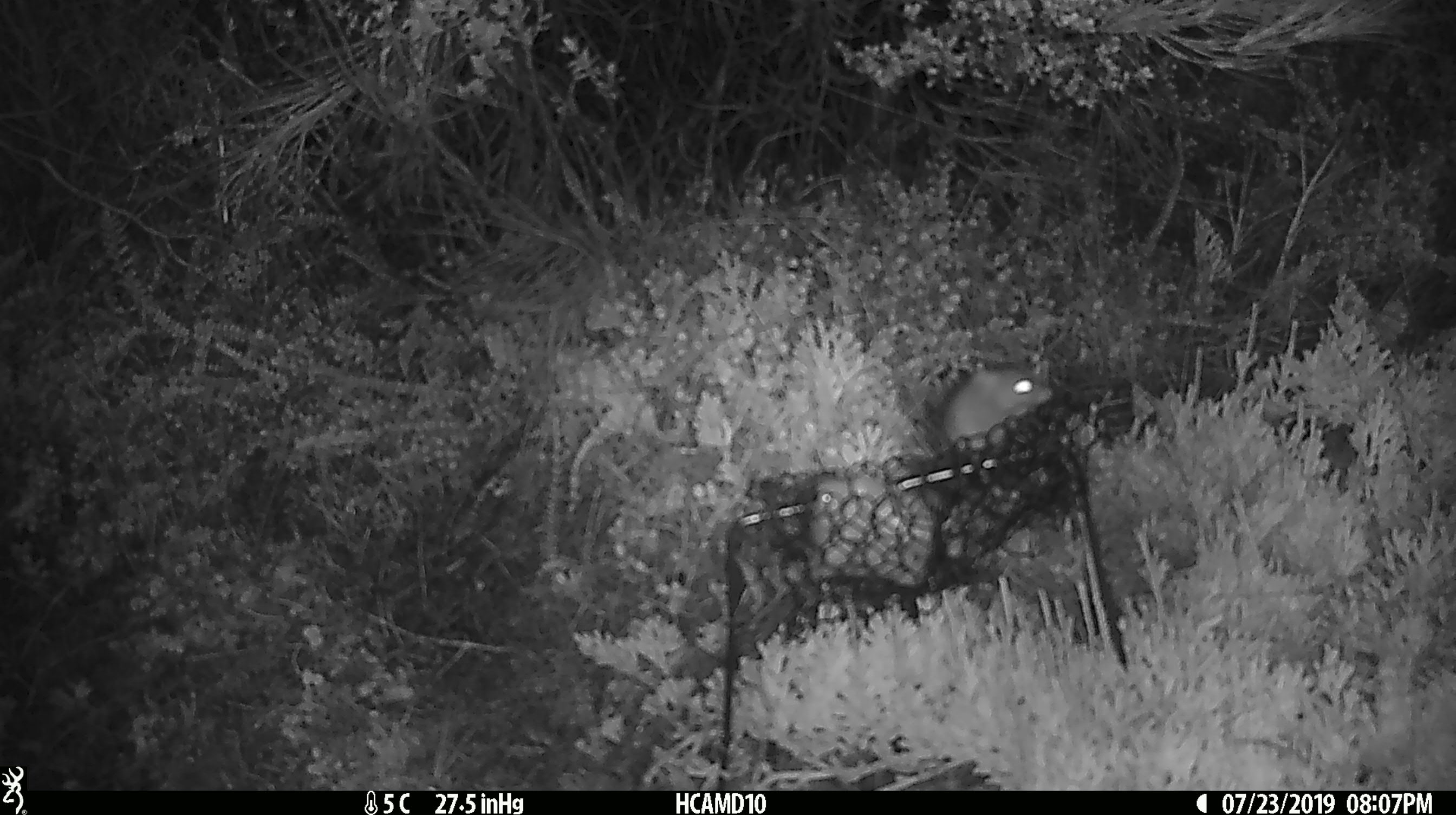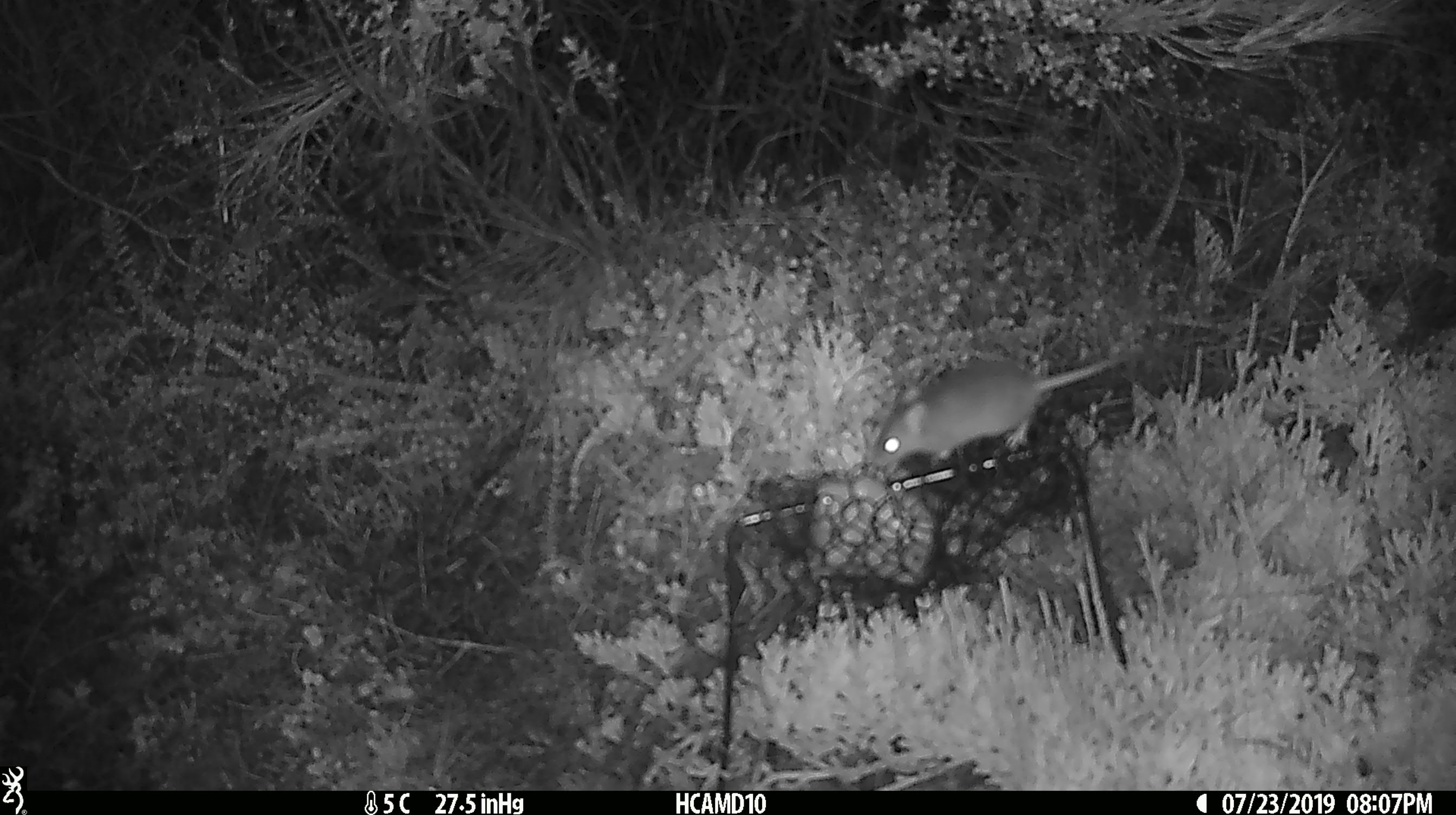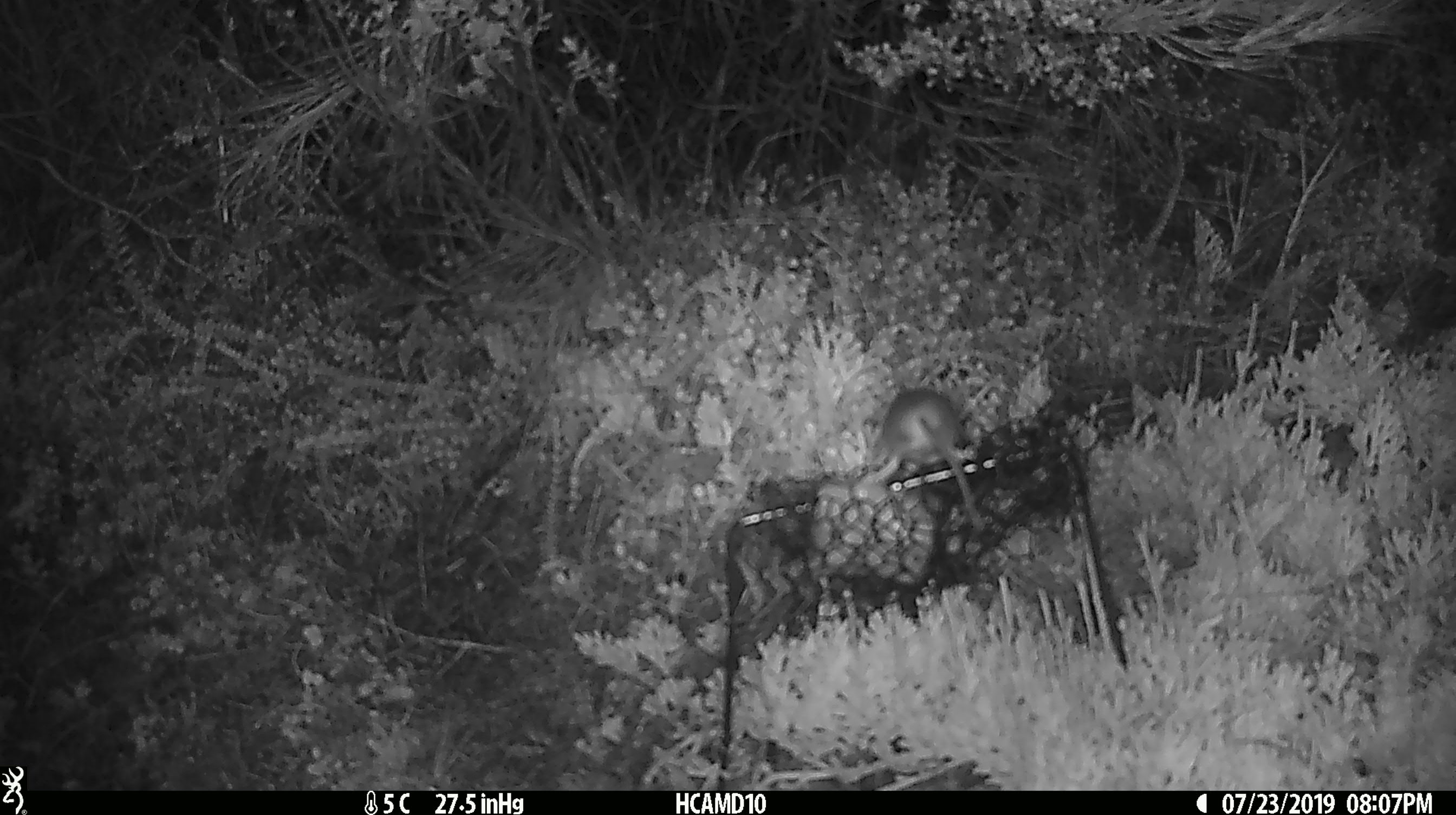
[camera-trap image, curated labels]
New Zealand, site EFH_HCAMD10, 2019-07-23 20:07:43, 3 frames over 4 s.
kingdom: Animalia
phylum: Chordata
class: Mammalia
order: Rodentia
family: Muridae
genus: Mus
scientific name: Mus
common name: mouse